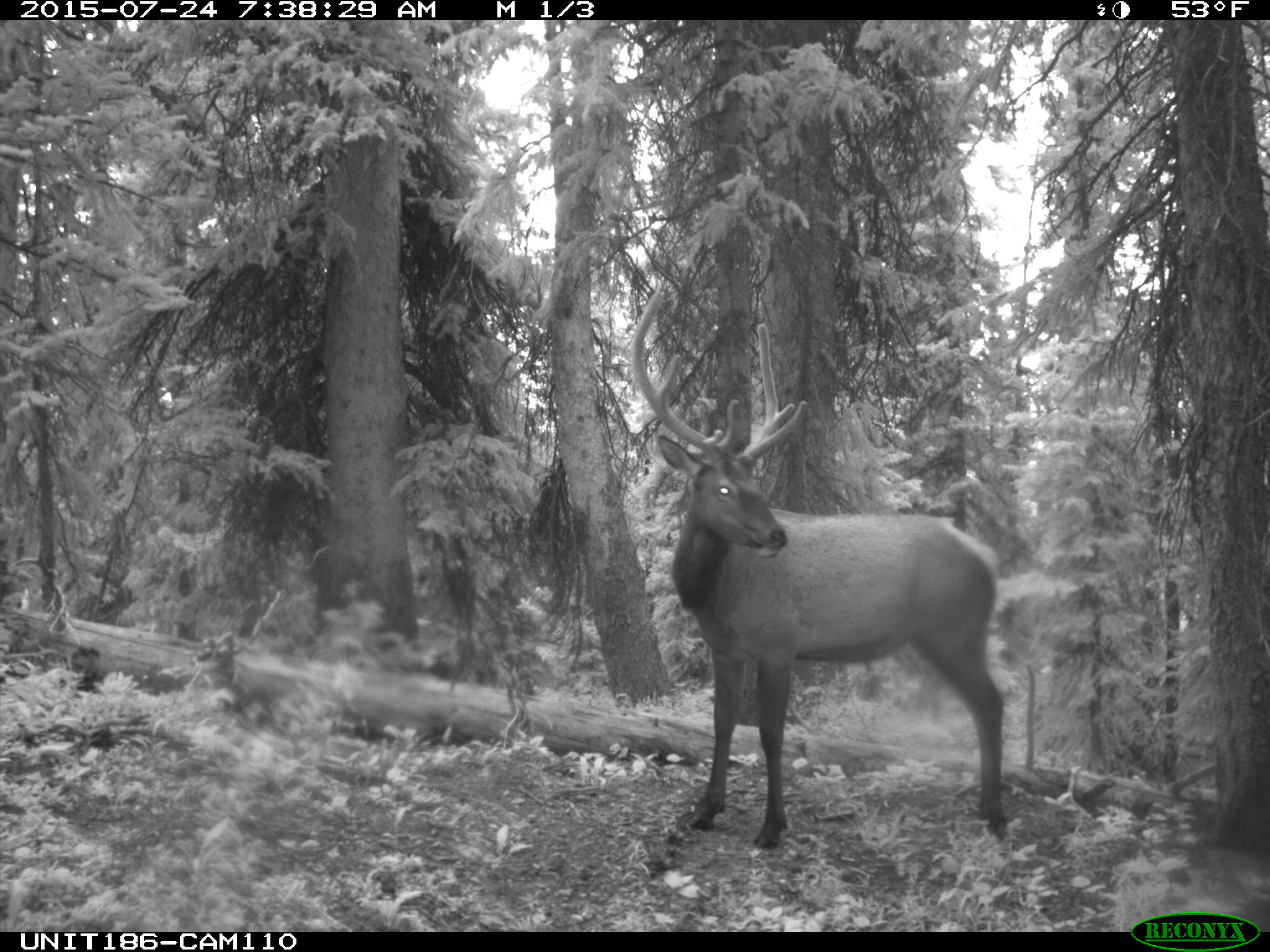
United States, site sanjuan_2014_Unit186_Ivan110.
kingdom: Animalia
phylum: Chordata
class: Mammalia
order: Artiodactyla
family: Cervidae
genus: Cervus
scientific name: Cervus elaphus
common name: red deer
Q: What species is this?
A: Cervus elaphus (red deer).